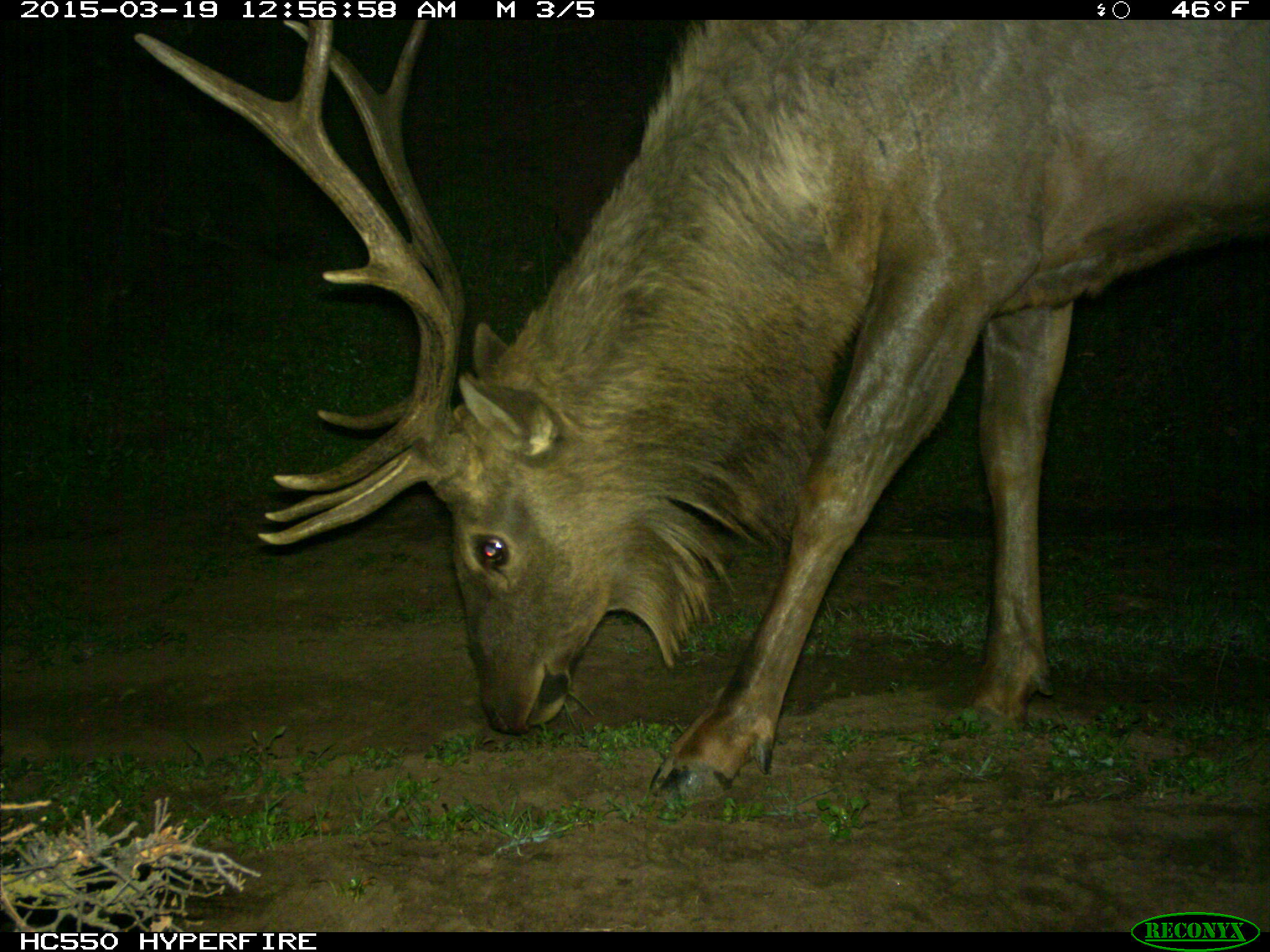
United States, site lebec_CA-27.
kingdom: Animalia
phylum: Chordata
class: Mammalia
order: Artiodactyla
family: Cervidae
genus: Cervus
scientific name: Cervus canadensis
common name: elk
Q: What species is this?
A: Cervus canadensis (elk).